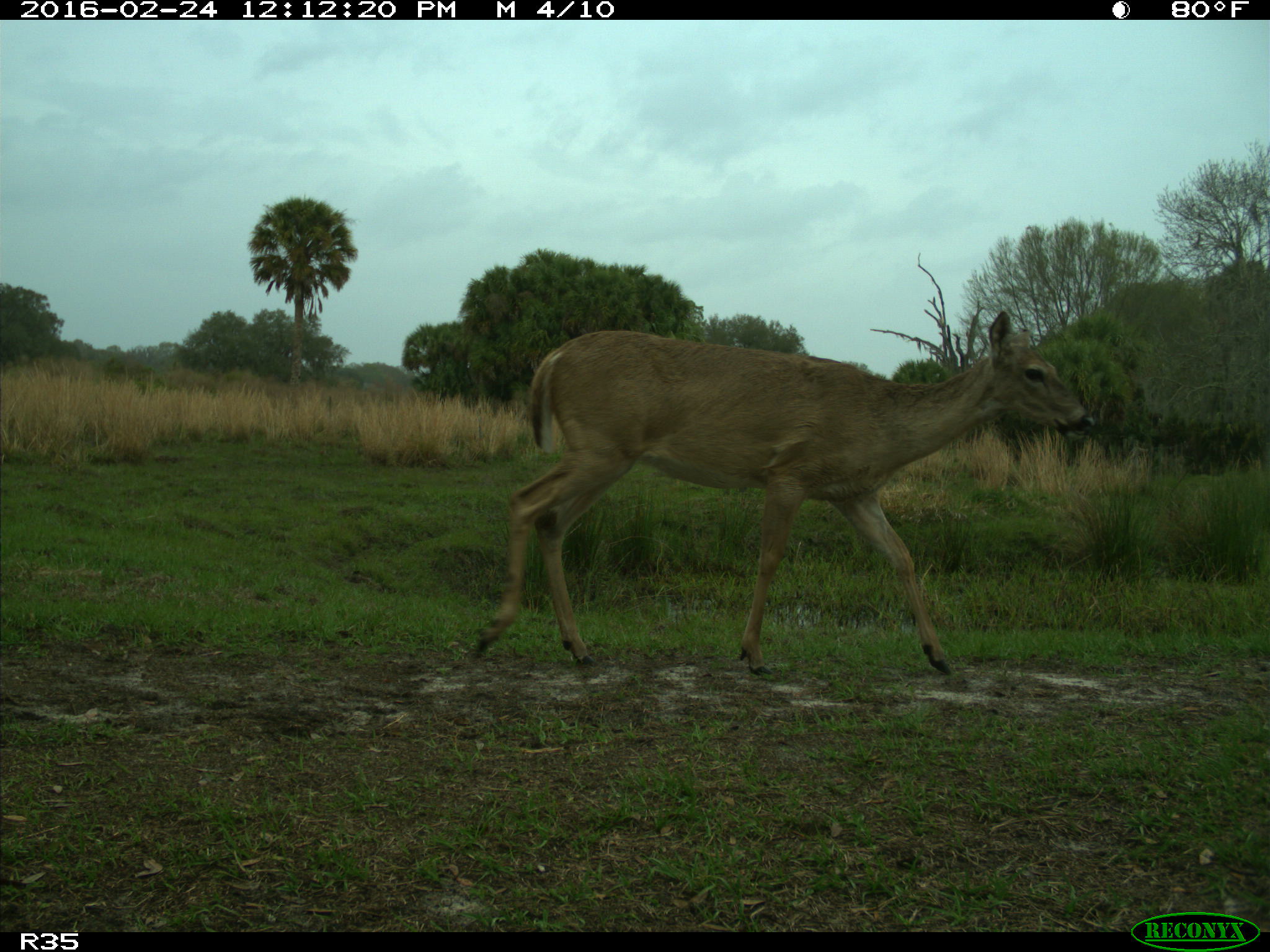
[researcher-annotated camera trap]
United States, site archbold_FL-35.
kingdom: Animalia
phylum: Chordata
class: Mammalia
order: Artiodactyla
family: Cervidae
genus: Odocoileus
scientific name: Odocoileus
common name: deer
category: unidentified deer